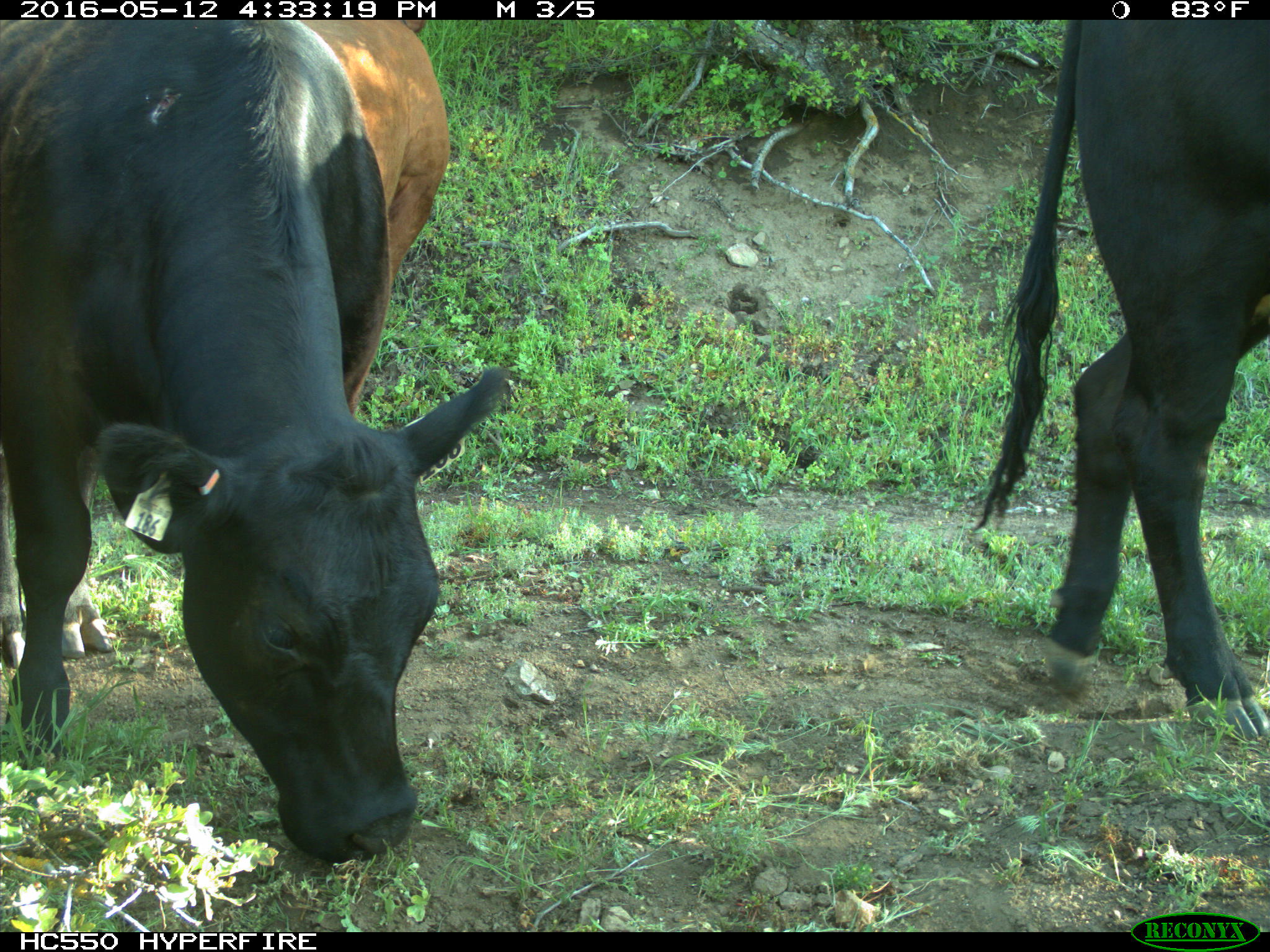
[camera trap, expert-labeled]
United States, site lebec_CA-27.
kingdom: Animalia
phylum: Chordata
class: Mammalia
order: Artiodactyla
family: Bovidae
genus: Bos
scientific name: Bos taurus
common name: domestic cow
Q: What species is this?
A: Bos taurus (domestic cow).